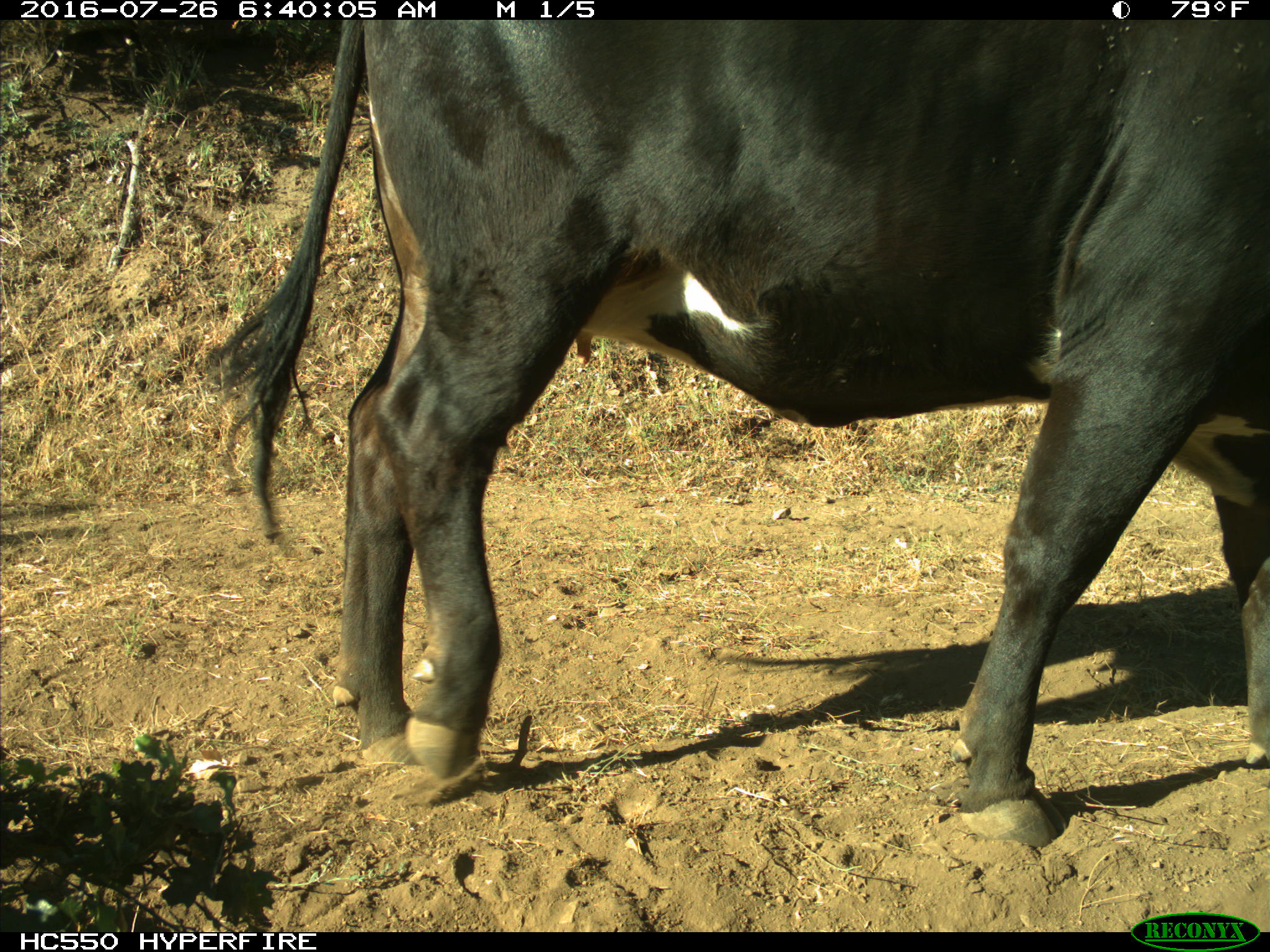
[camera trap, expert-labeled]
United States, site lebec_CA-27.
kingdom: Animalia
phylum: Chordata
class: Mammalia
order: Artiodactyla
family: Bovidae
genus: Bos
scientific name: Bos taurus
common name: domestic cow